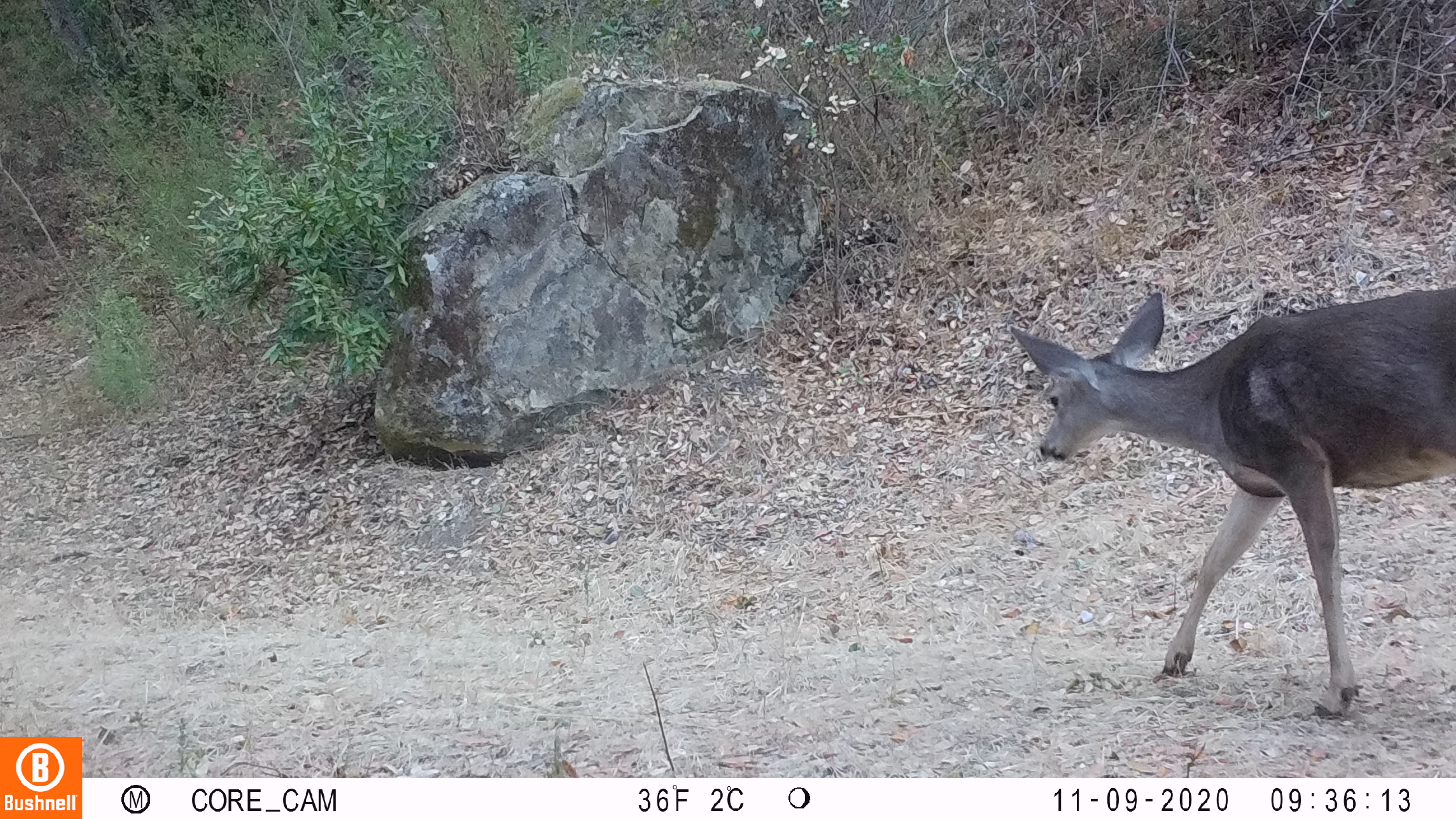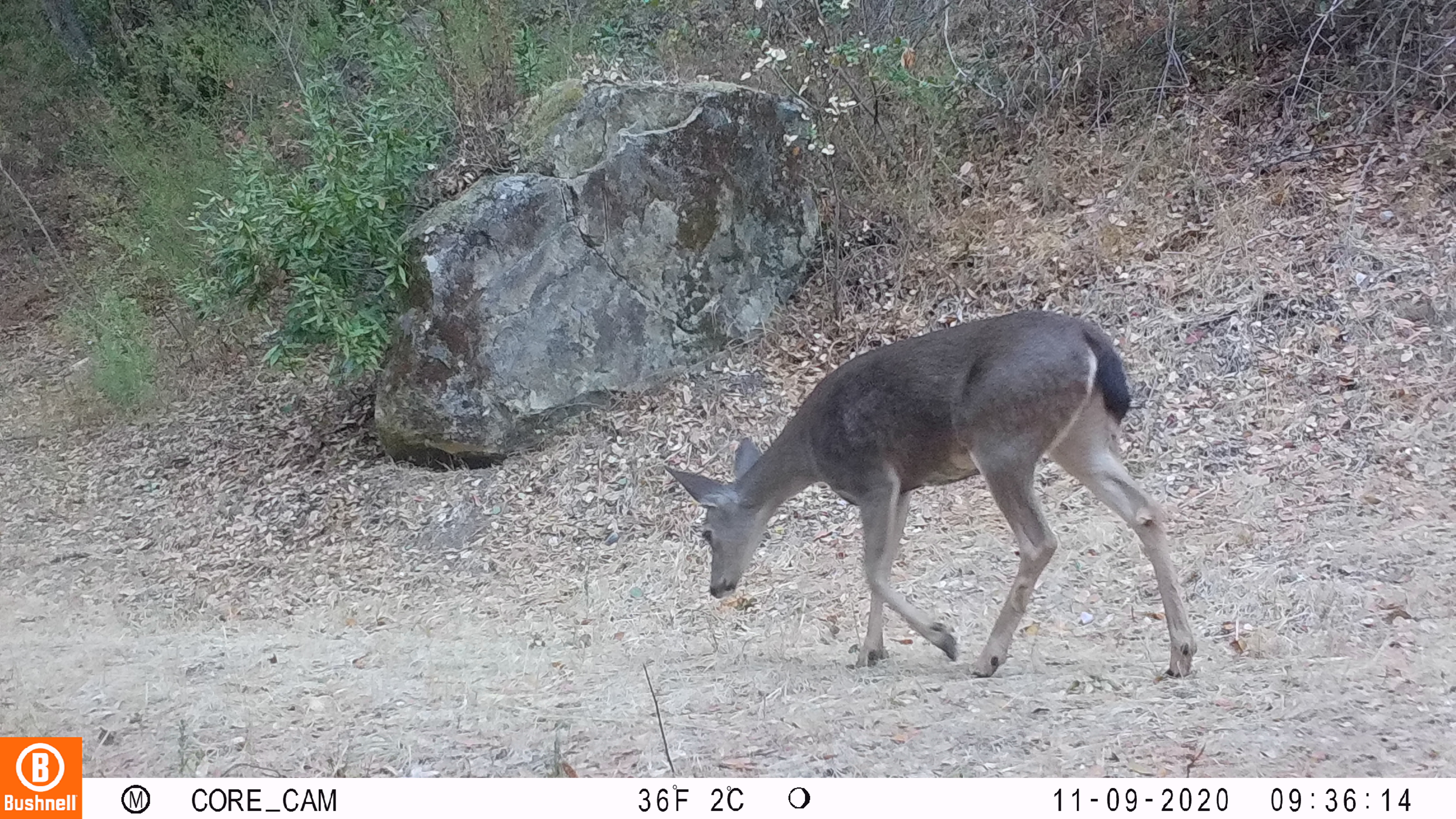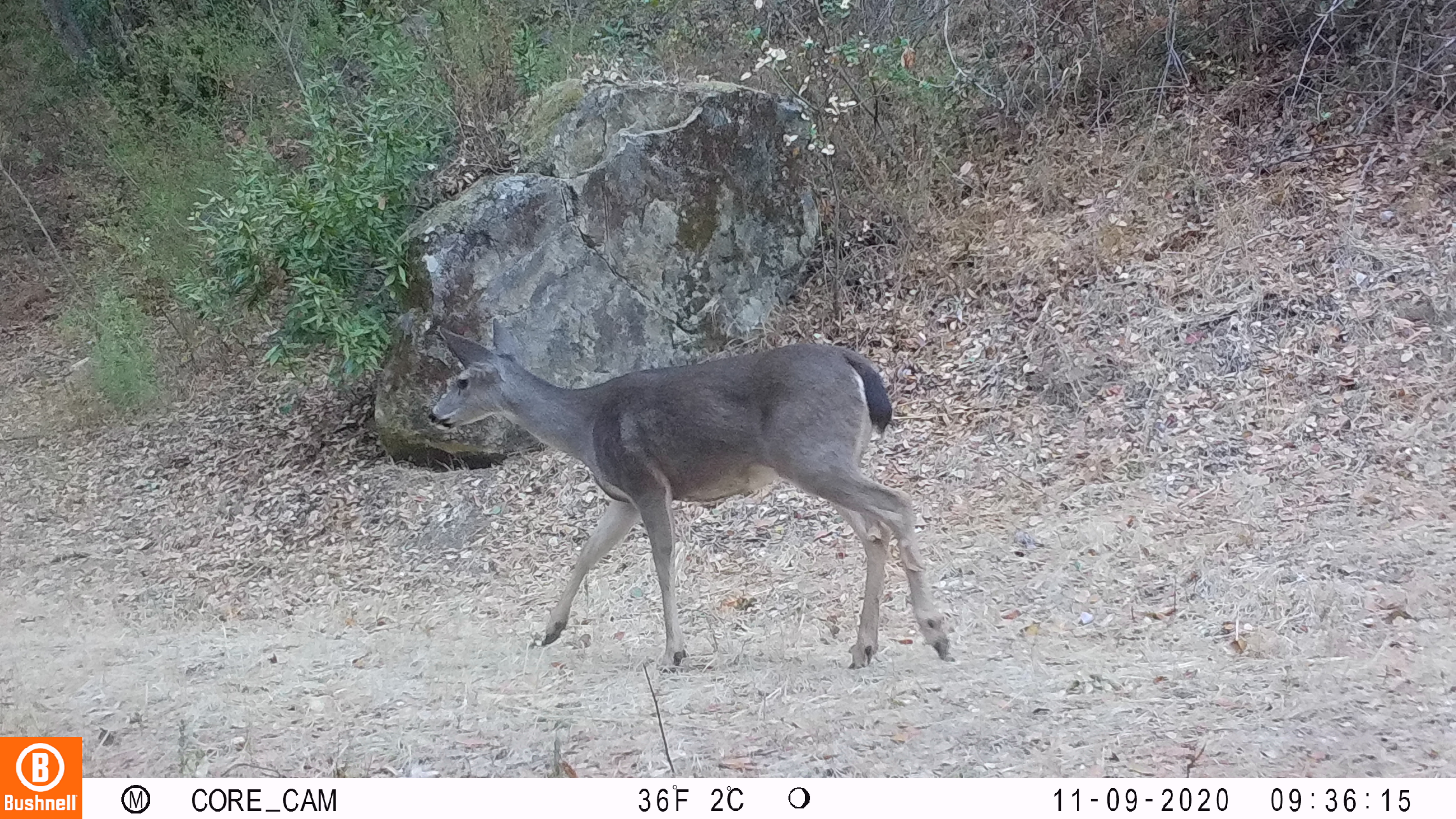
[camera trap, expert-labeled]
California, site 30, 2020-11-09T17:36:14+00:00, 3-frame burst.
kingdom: Animalia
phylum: Chordata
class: Mammalia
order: Artiodactyla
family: Cervidae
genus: Odocoileus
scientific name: Odocoileus hemionus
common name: mule deer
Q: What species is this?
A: Mule deer (Odocoileus hemionus).